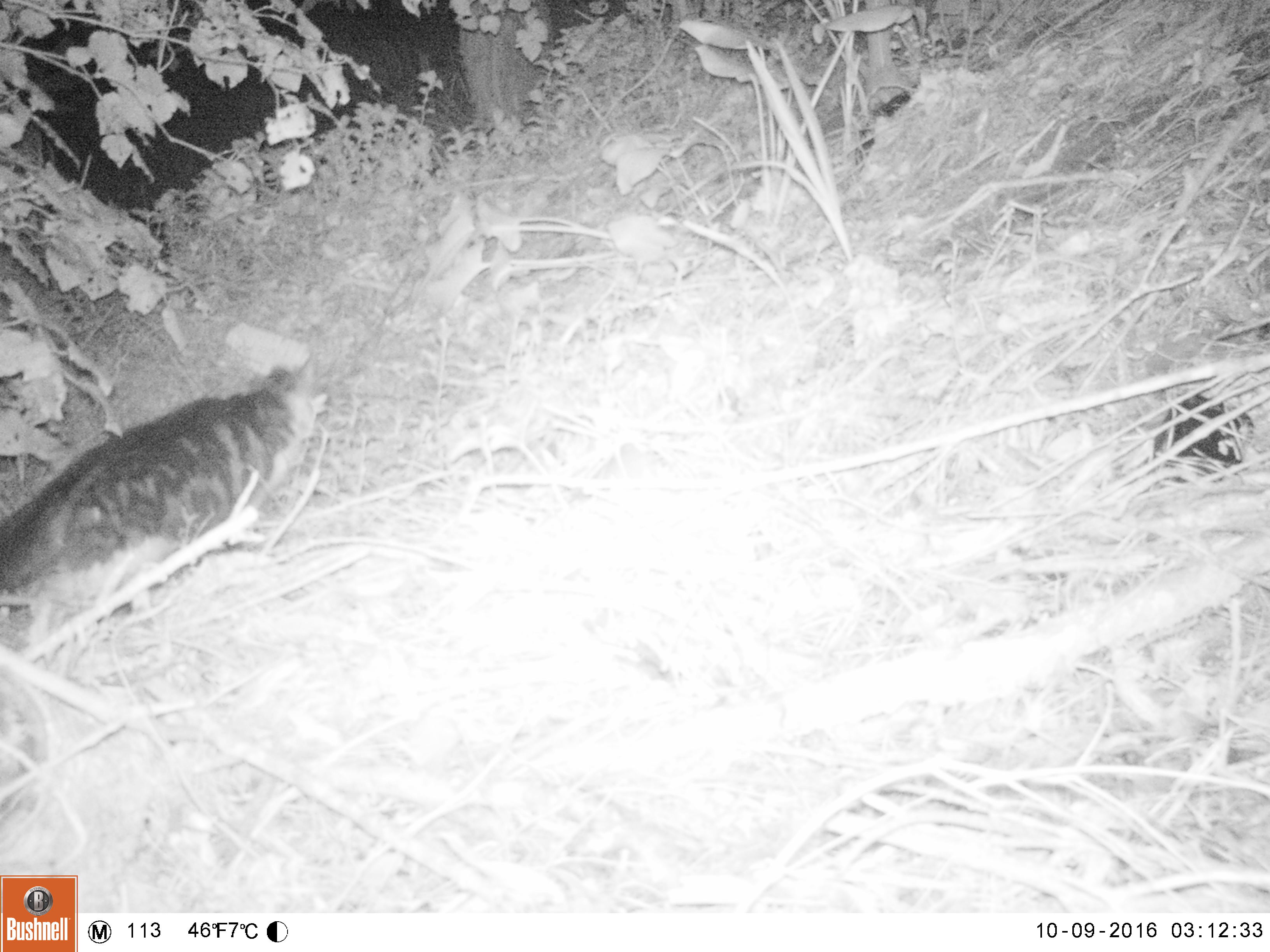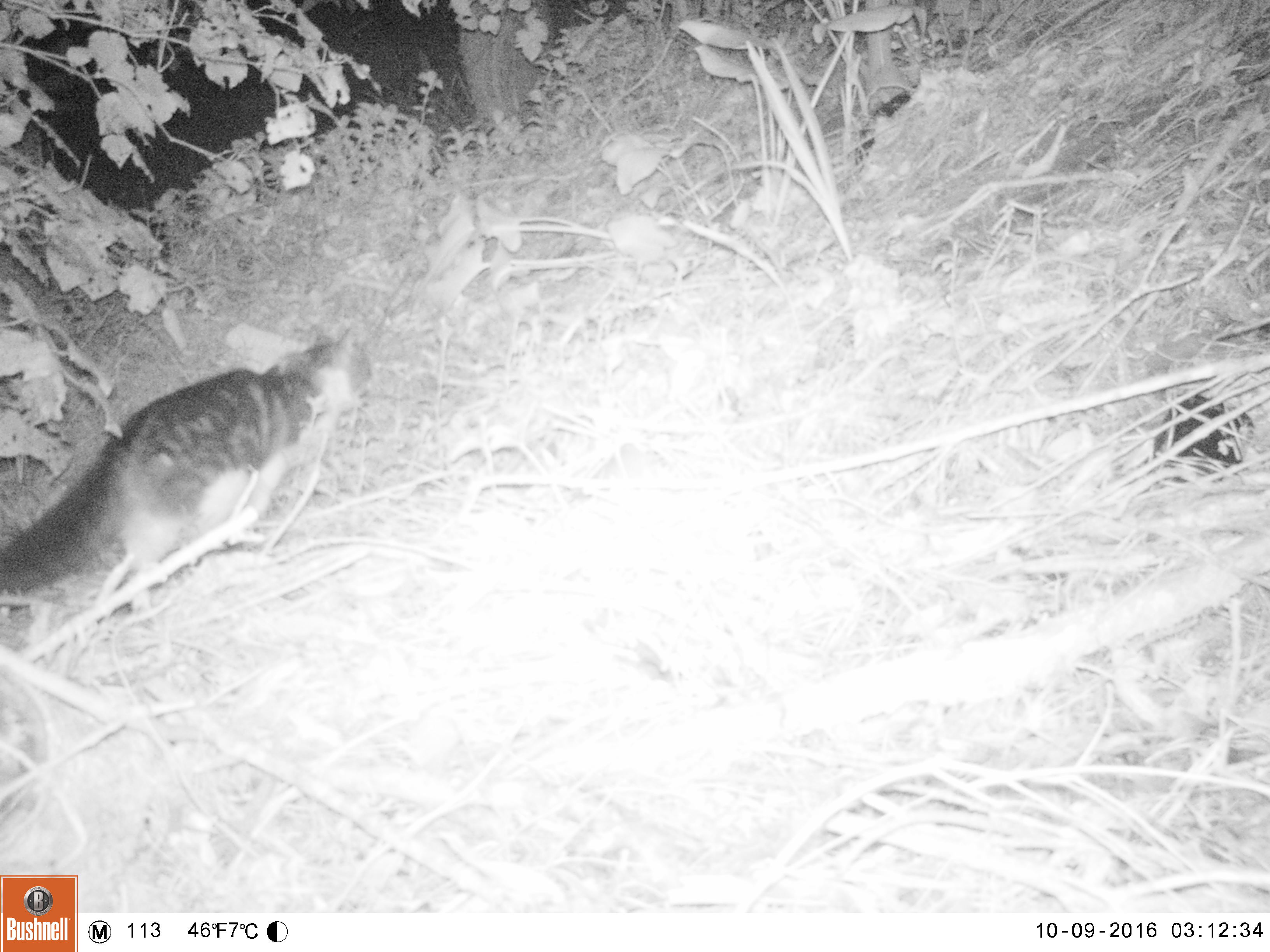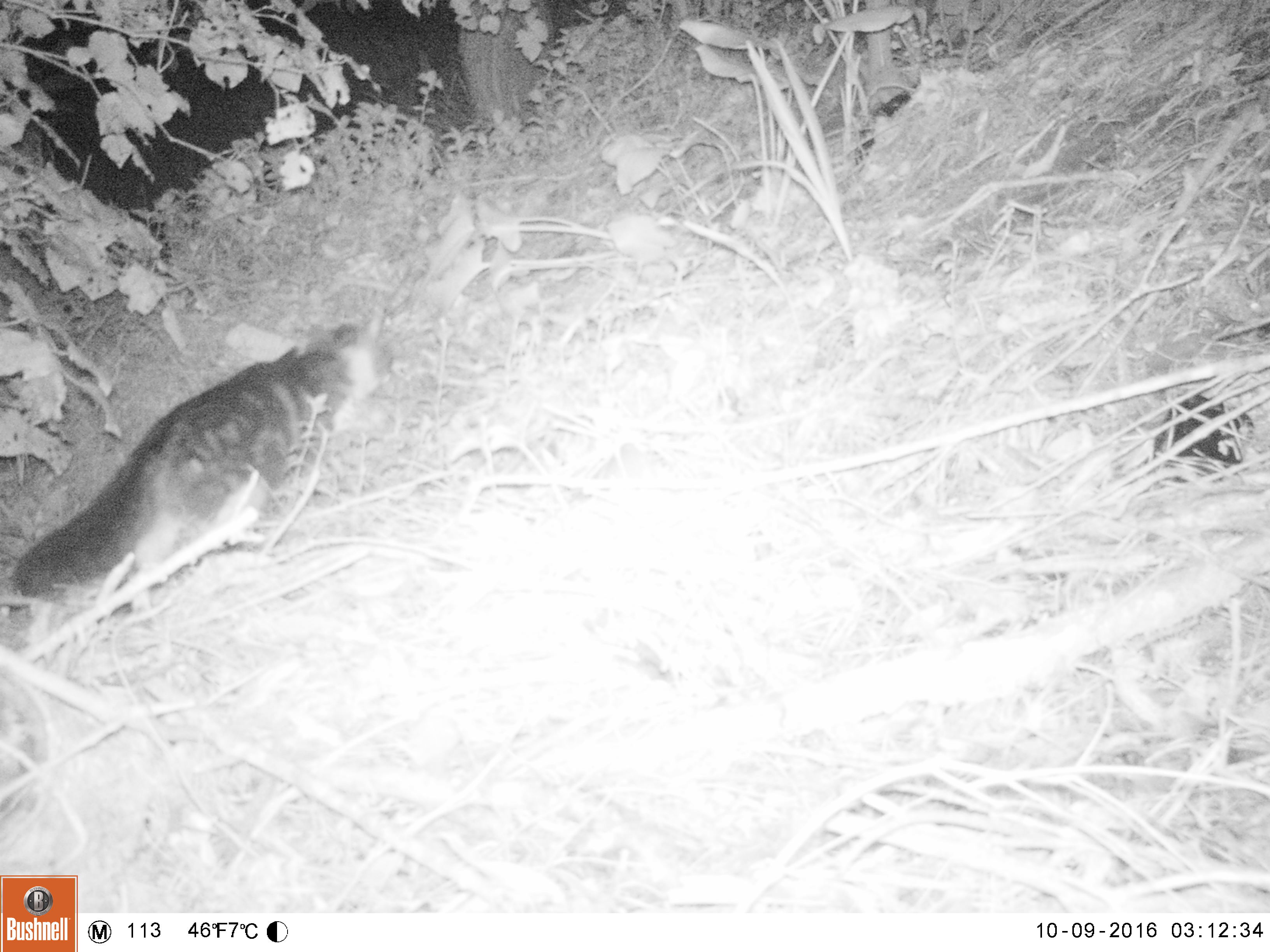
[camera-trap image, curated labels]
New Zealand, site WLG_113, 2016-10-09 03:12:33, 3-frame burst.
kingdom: Animalia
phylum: Chordata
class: Mammalia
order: Carnivora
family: Felidae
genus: Felis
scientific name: Felis catus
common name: domestic cat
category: cat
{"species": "cat (domestic cat) (Felis catus)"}